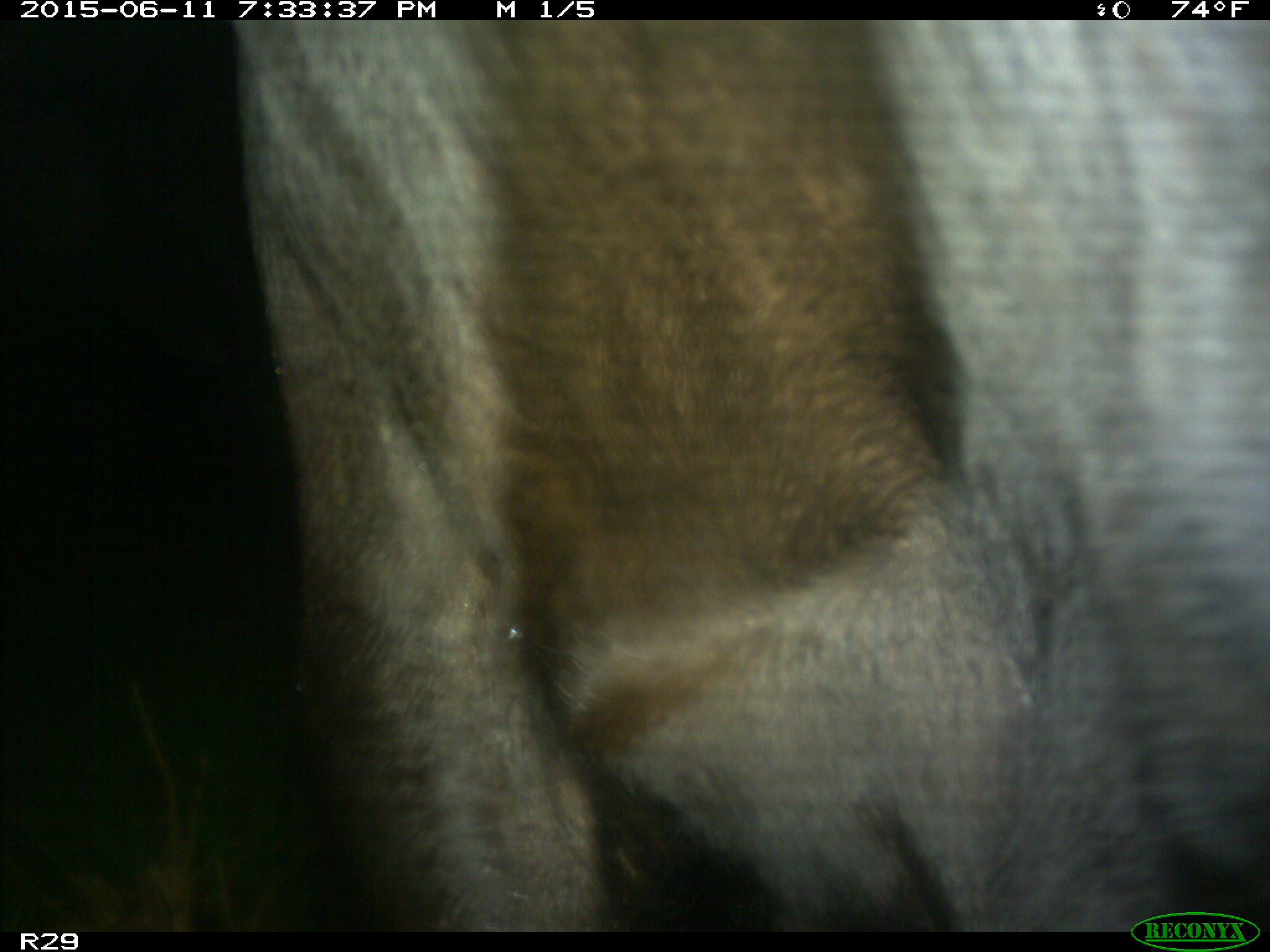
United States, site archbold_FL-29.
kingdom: Animalia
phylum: Chordata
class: Mammalia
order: Artiodactyla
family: Bovidae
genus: Bos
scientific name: Bos taurus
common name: domestic cow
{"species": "Bos taurus (domestic cow)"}